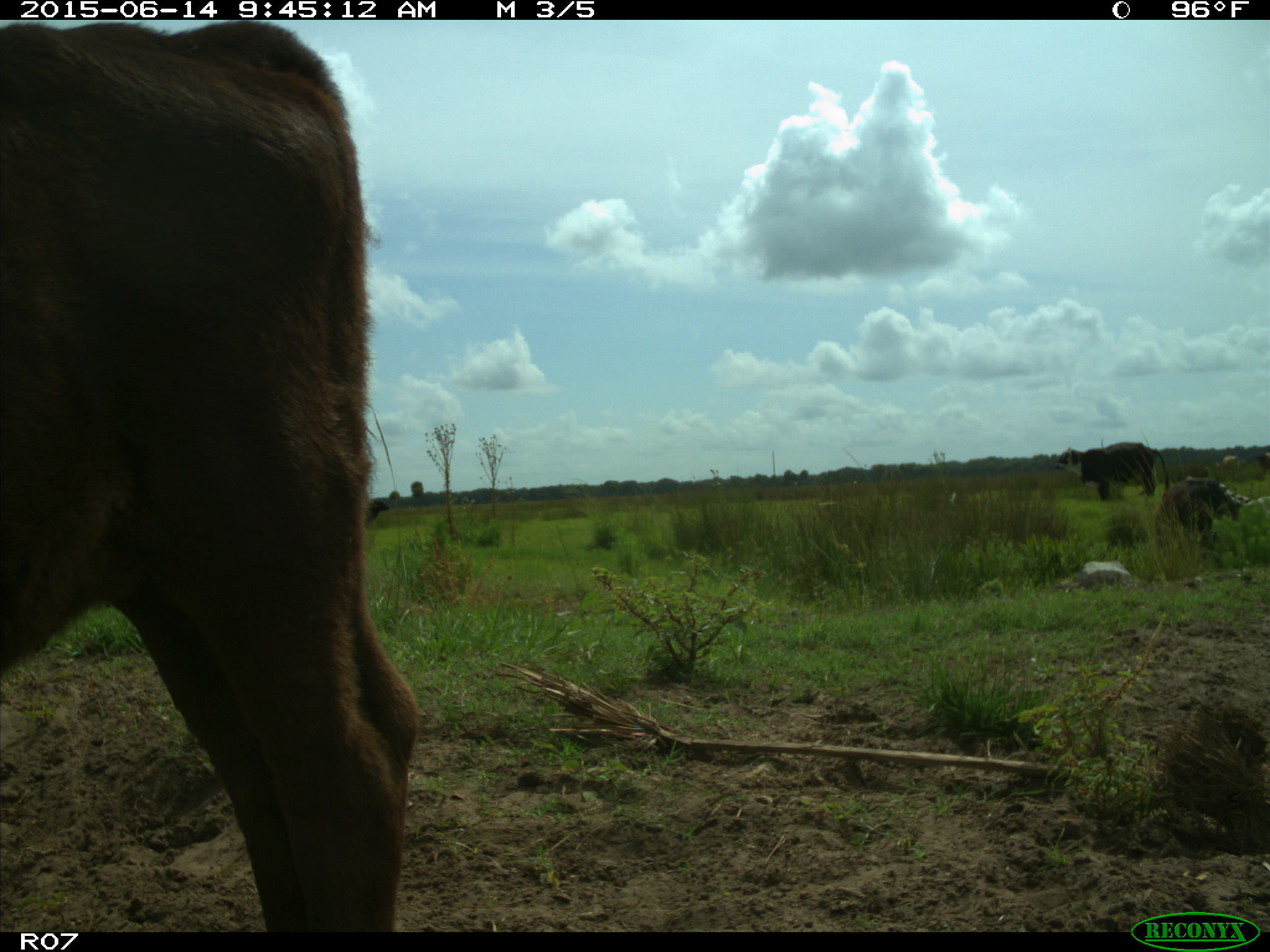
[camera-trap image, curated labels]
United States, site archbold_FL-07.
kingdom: Animalia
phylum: Chordata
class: Mammalia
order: Artiodactyla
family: Bovidae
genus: Bos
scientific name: Bos taurus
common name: domestic cow